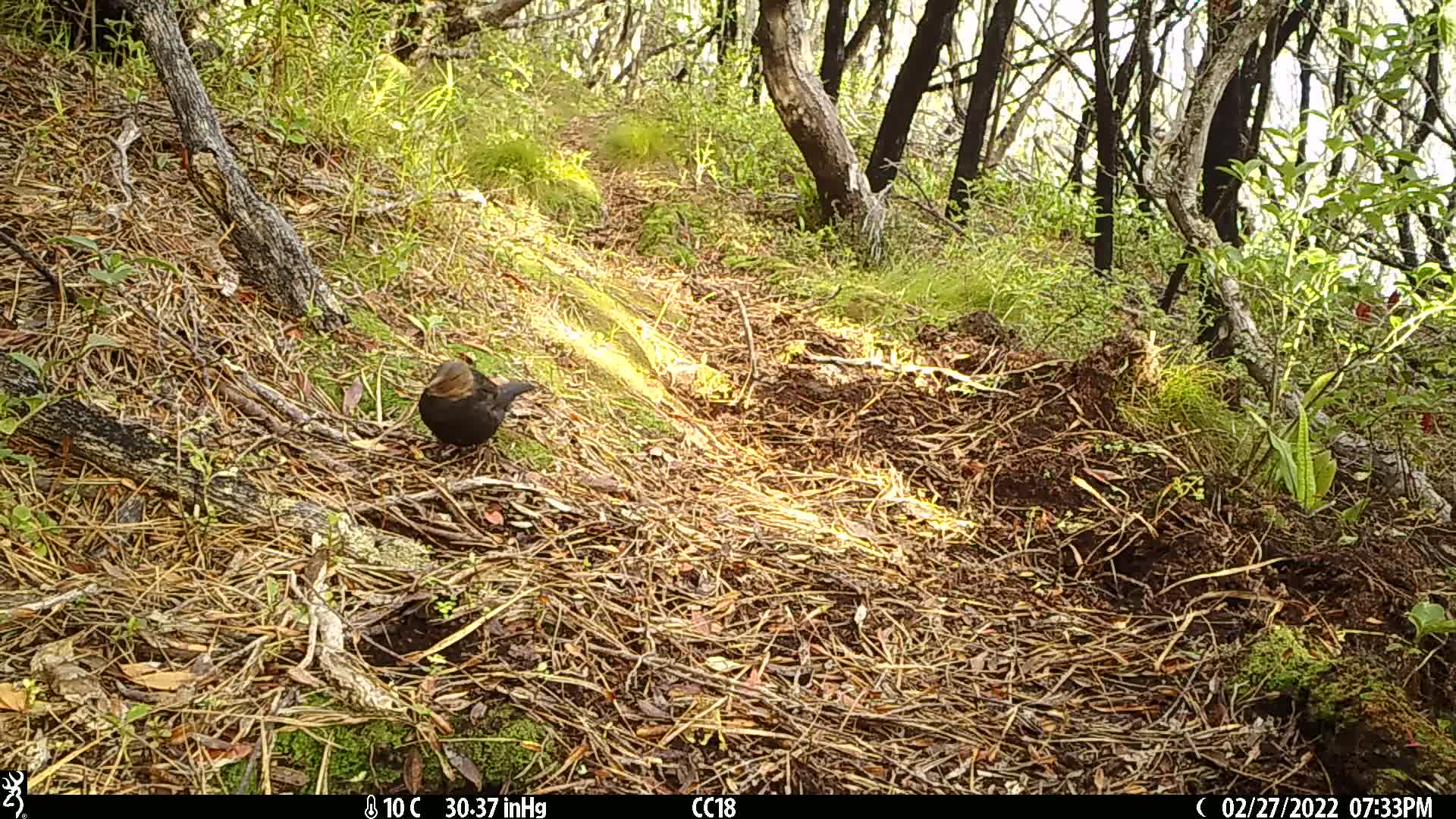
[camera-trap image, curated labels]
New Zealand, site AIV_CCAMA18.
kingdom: Animalia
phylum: Chordata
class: Aves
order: Passeriformes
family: Turdidae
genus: Turdus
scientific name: Turdus merula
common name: eurasian blackbird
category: blackbird